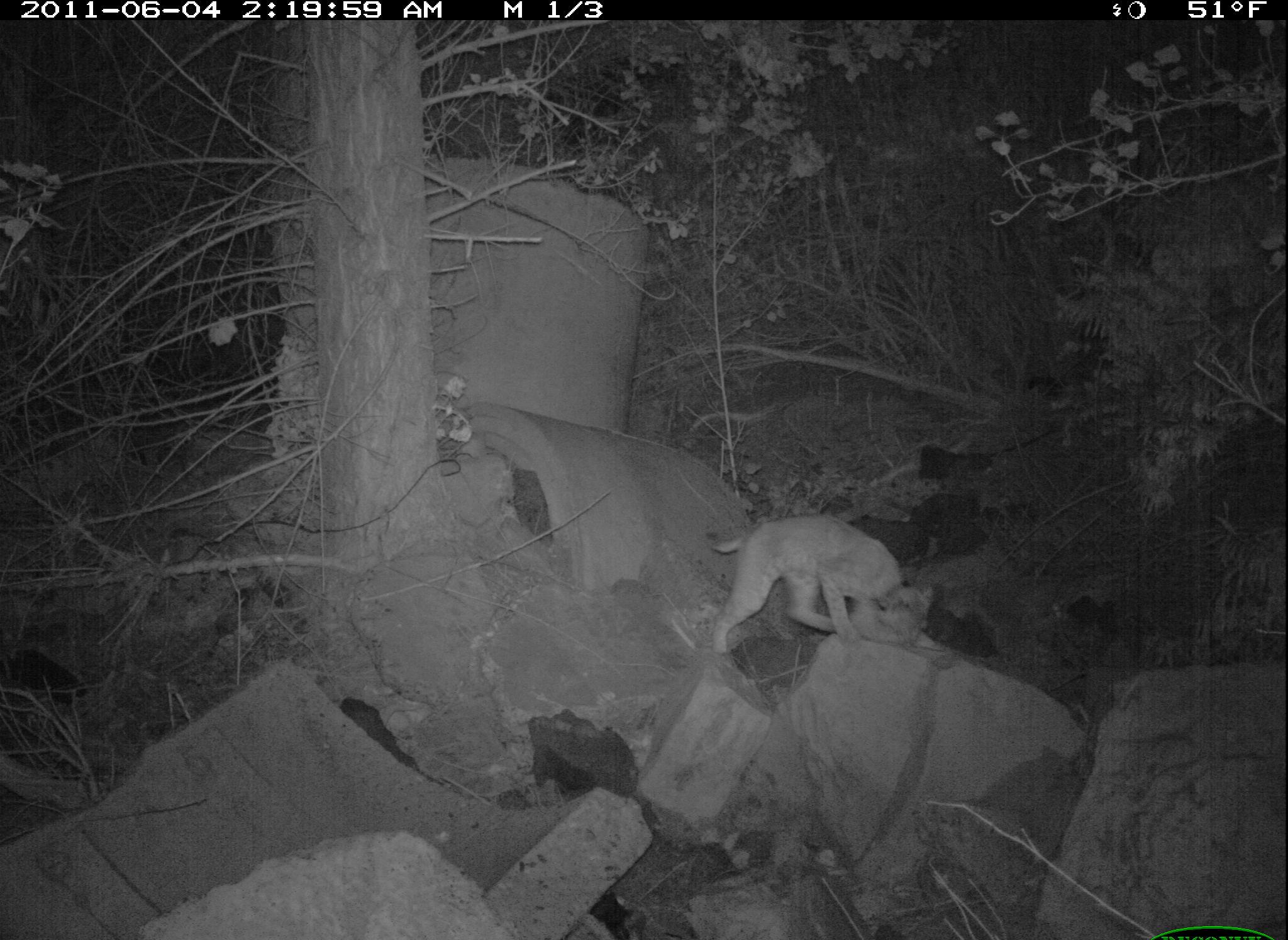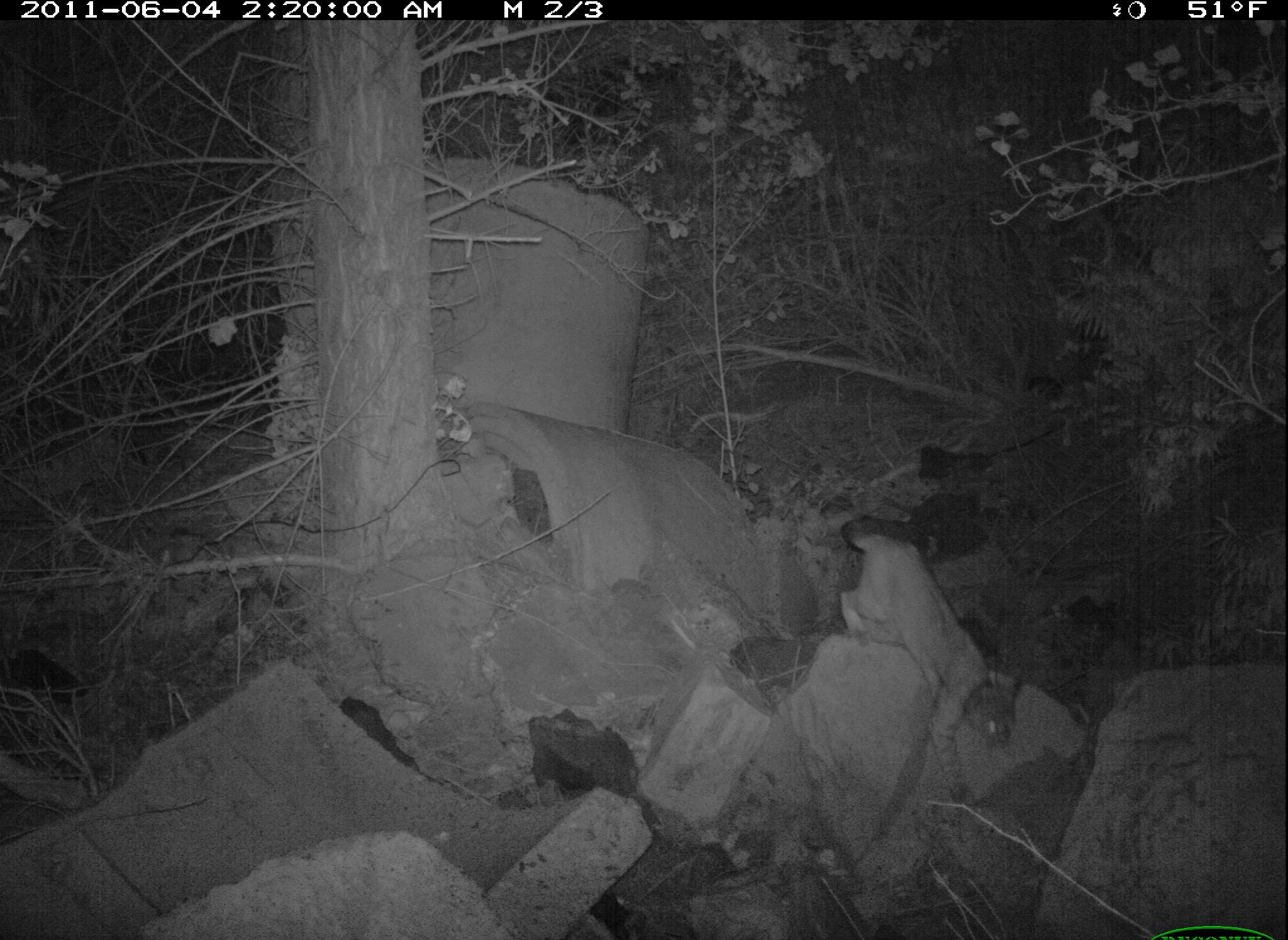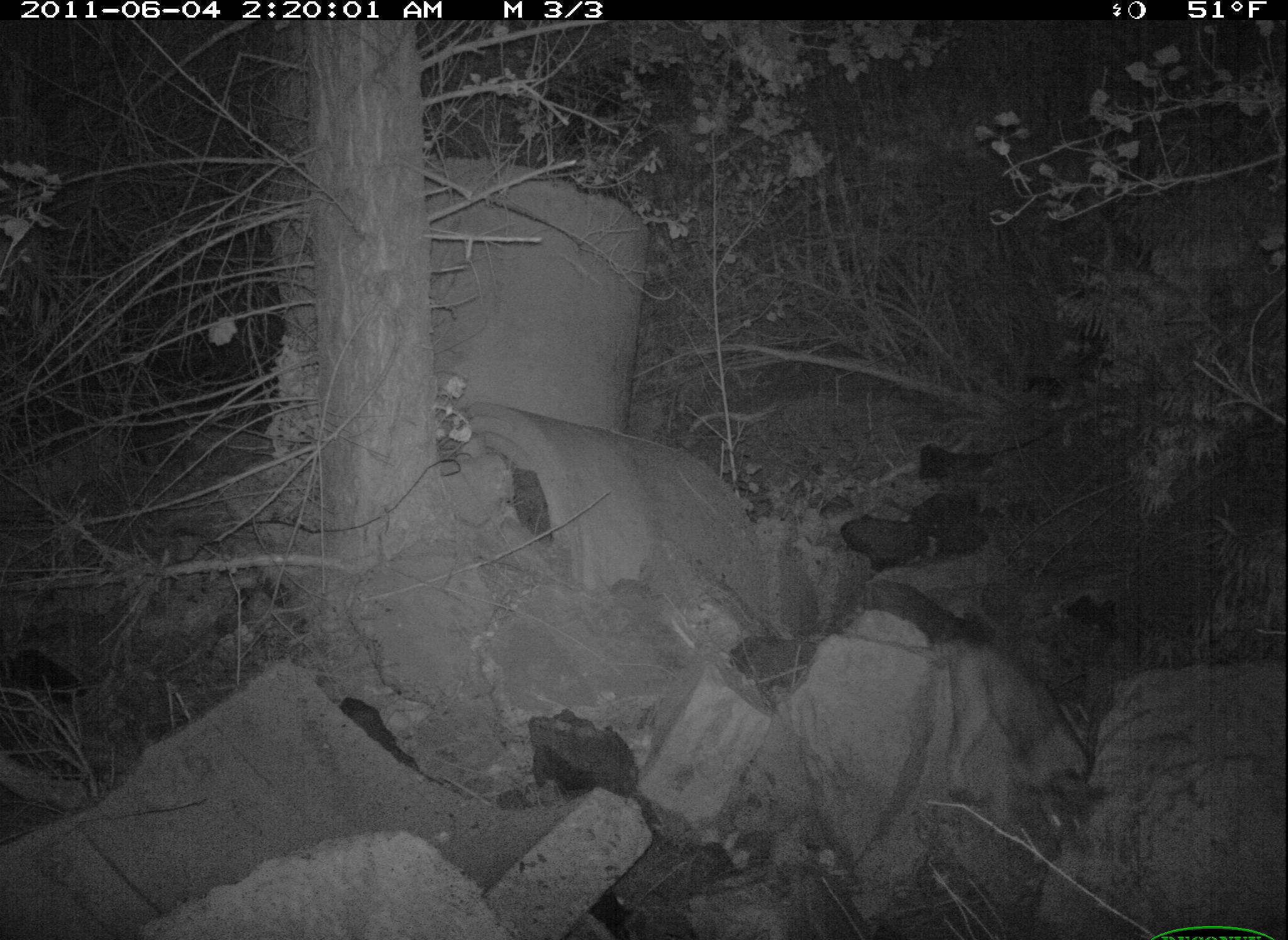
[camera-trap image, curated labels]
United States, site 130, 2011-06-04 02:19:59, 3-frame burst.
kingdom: Animalia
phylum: Chordata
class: Mammalia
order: Carnivora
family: Felidae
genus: Lynx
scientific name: Lynx rufus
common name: bobcat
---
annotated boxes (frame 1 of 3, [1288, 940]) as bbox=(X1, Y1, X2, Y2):
bobcat: bbox=(700, 503, 945, 668)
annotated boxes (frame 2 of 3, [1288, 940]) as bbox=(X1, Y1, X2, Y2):
bobcat: bbox=(836, 511, 1034, 805)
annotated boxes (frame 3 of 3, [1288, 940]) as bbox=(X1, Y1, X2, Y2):
bobcat: bbox=(910, 628, 1113, 842)